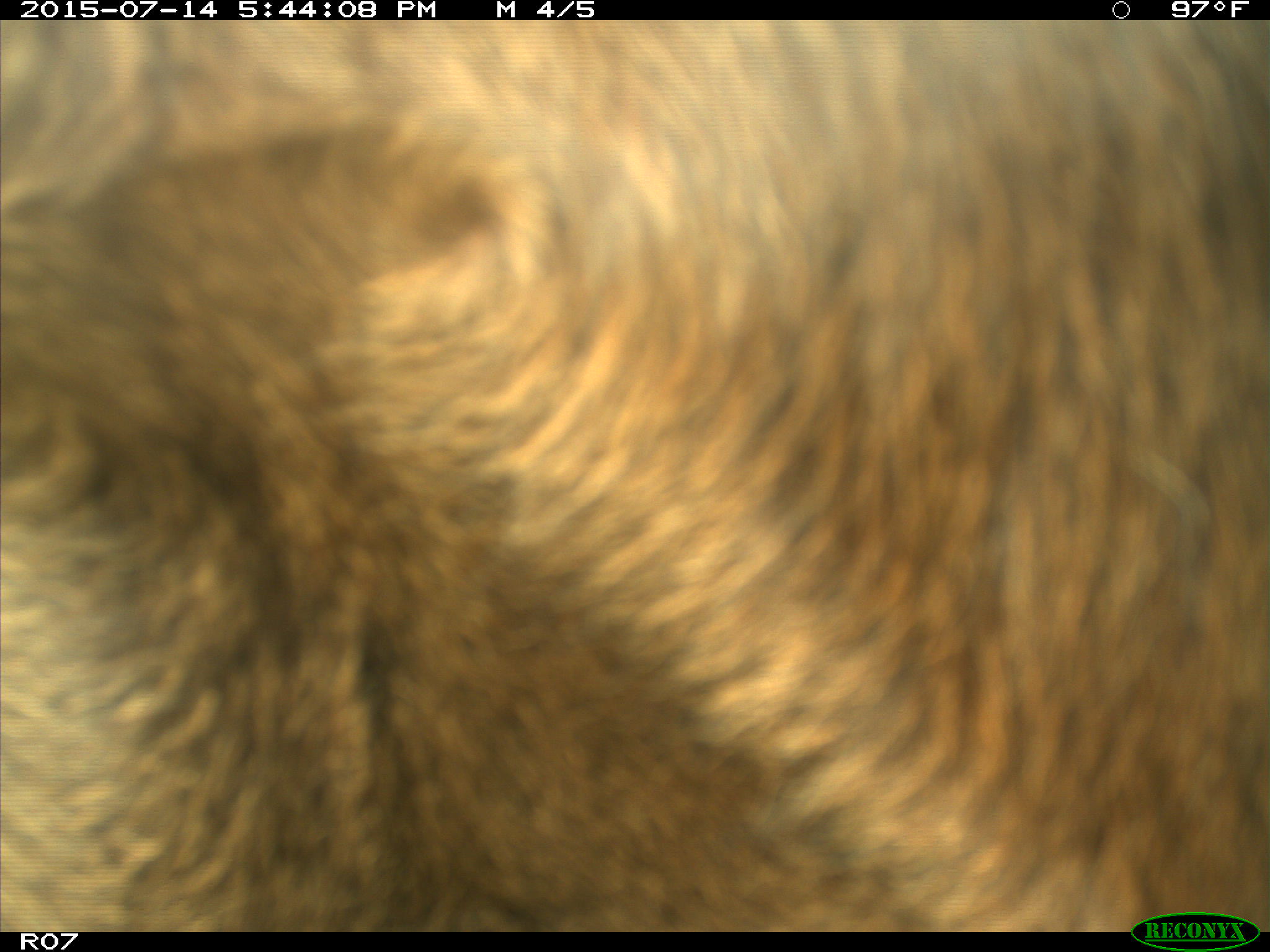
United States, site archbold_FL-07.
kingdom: Animalia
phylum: Chordata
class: Mammalia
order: Artiodactyla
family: Bovidae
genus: Bos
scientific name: Bos taurus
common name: domestic cow